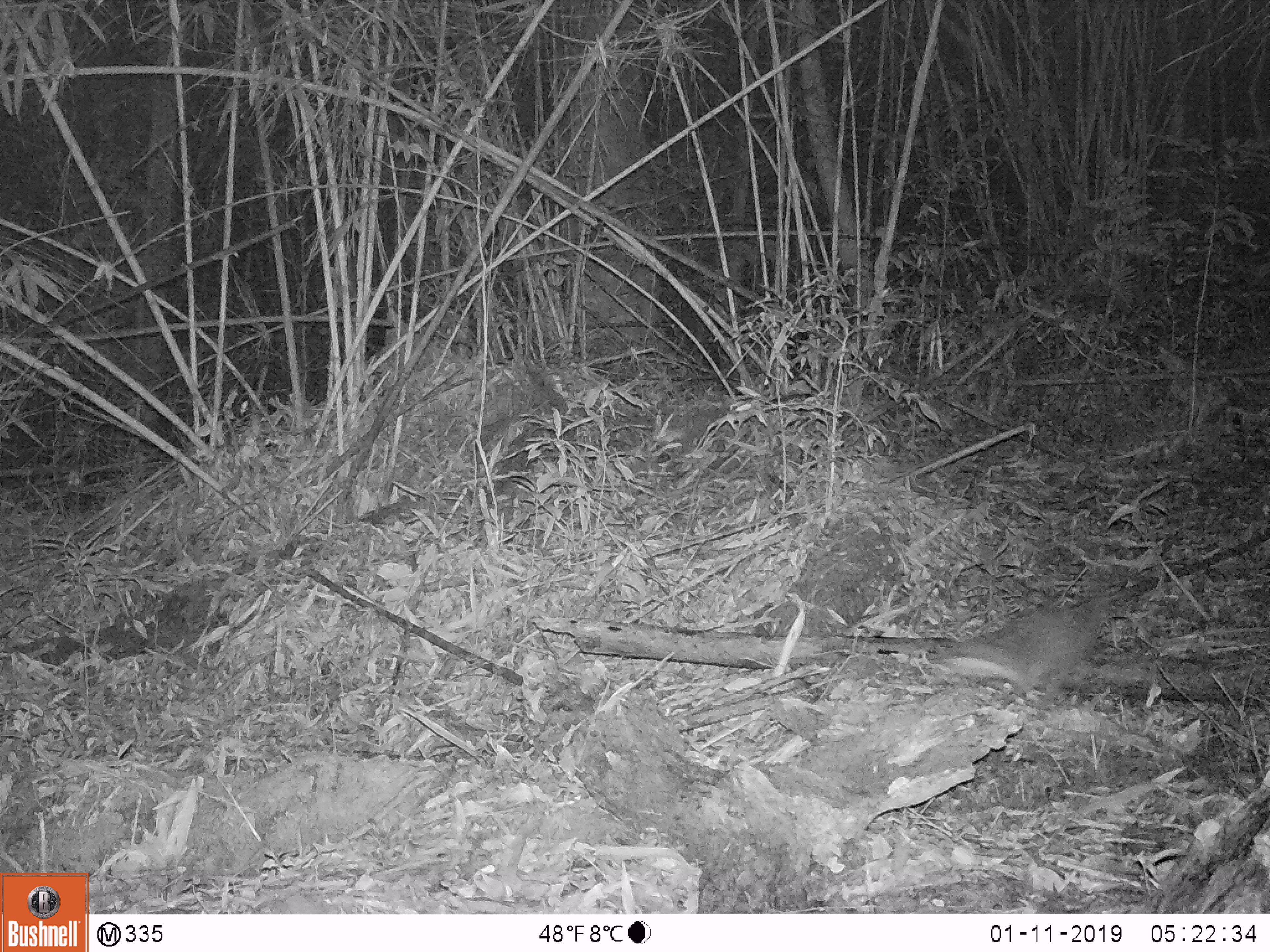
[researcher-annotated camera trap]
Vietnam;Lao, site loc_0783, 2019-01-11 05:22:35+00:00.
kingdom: Animalia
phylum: Chordata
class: Mammalia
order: Carnivora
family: Mustelidae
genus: Melogale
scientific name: Melogale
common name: ferret badger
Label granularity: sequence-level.